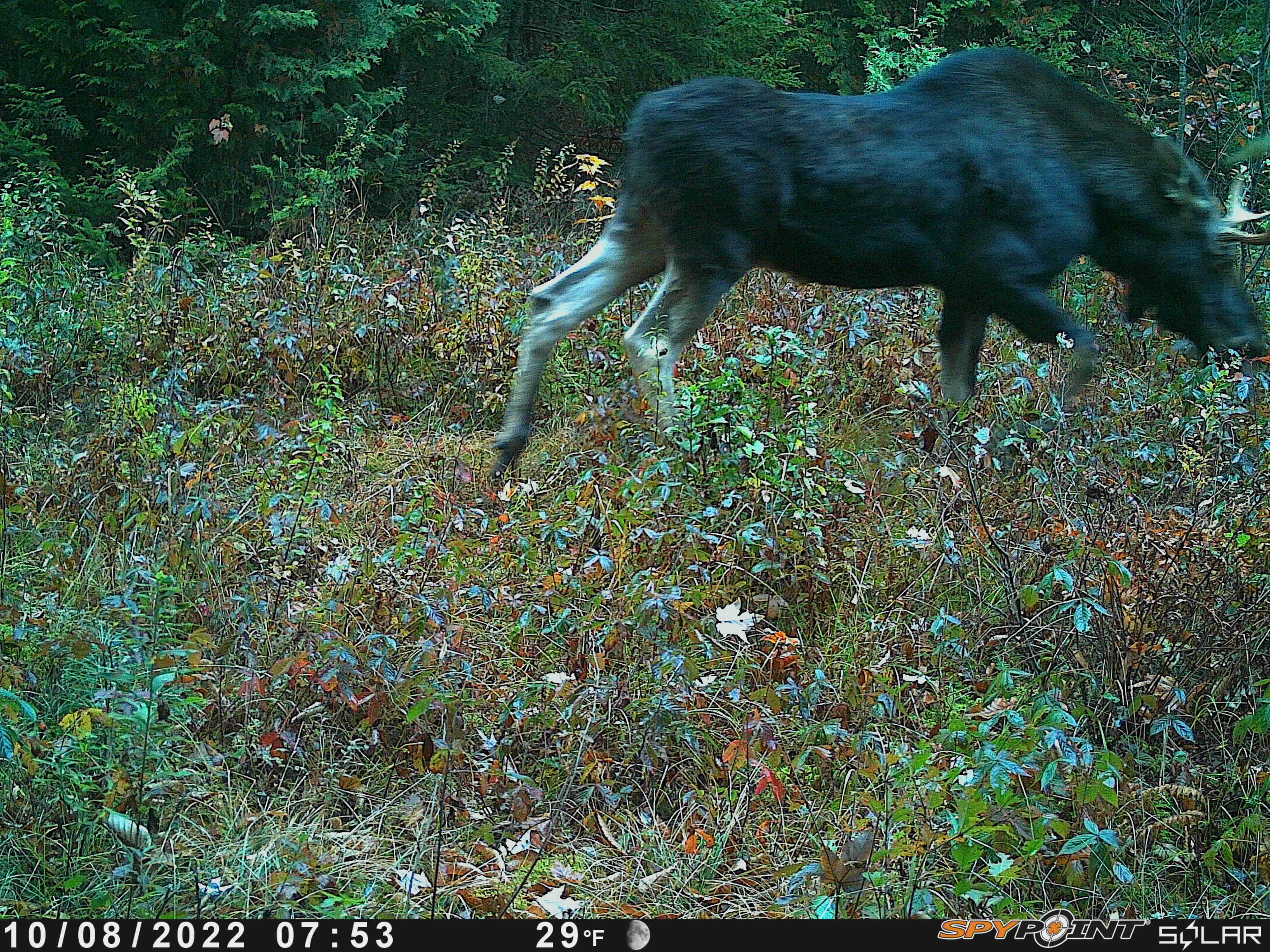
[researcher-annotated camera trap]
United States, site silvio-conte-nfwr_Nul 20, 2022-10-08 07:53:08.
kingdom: Animalia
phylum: Chordata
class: Mammalia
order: Artiodactyla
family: Cervidae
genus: Alces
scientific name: Alces alces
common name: moose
Moose (Alces alces).